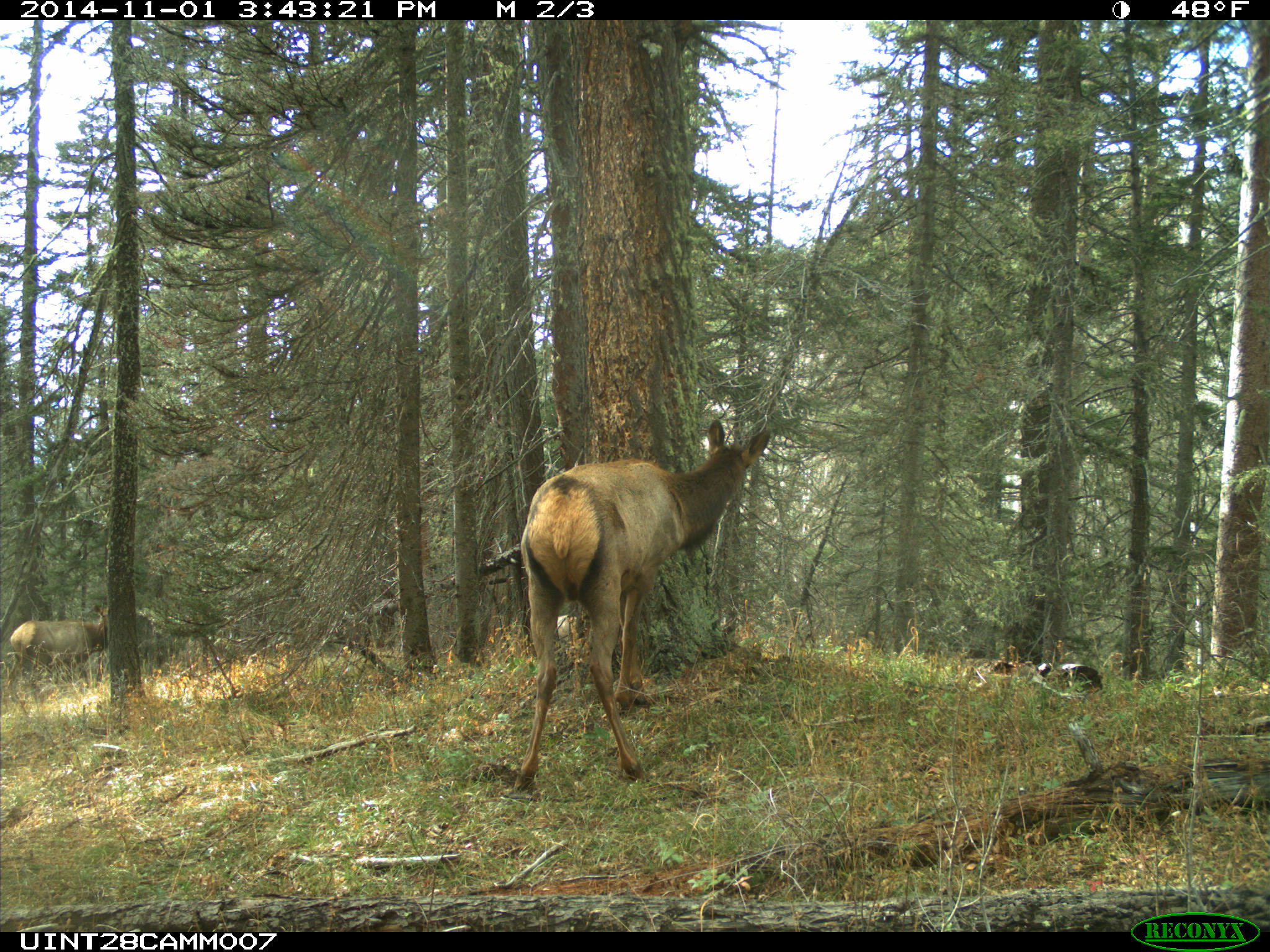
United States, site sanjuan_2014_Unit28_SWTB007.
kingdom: Animalia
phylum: Chordata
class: Mammalia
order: Artiodactyla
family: Cervidae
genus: Cervus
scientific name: Cervus elaphus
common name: red deer